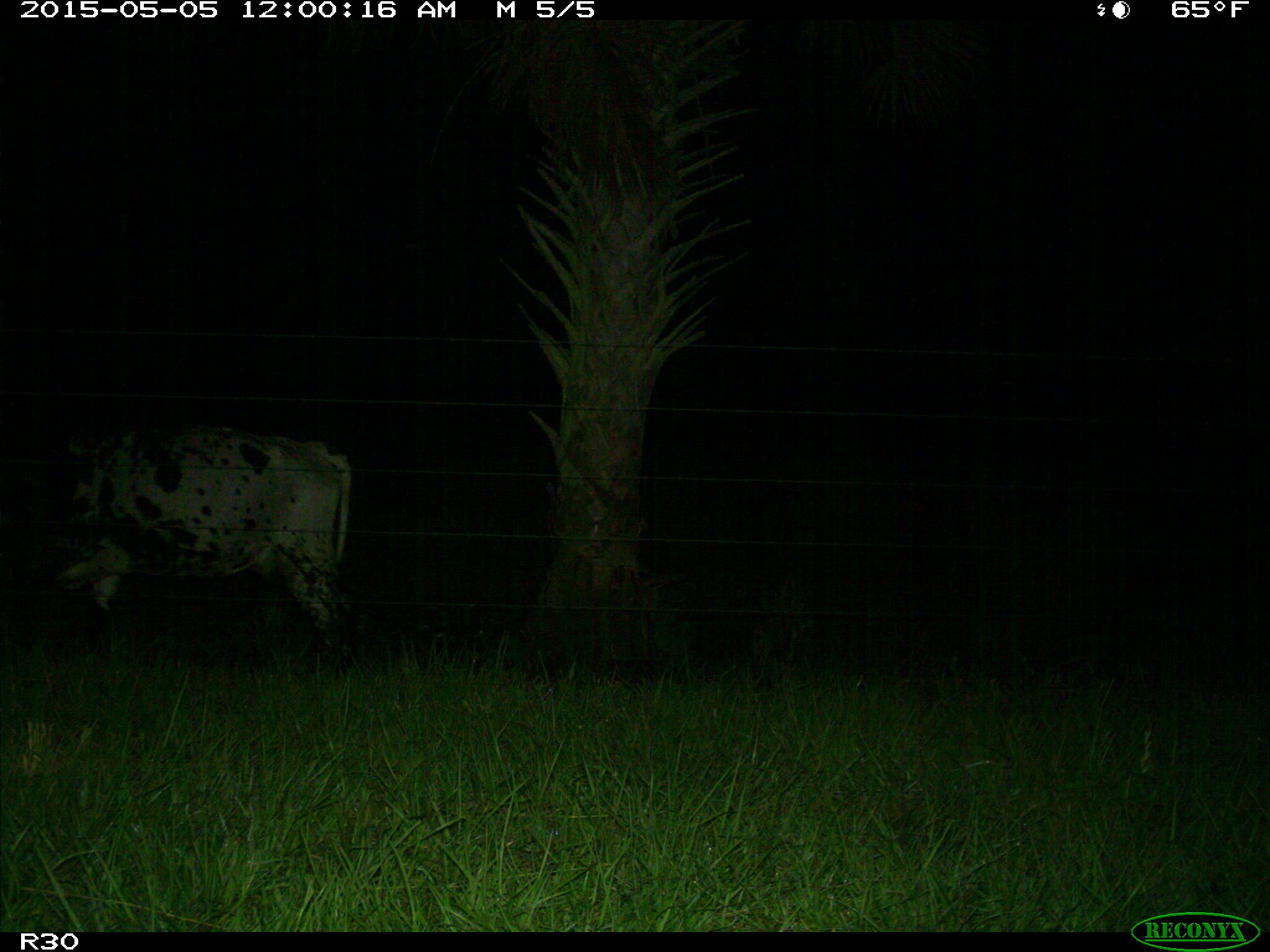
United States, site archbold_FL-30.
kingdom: Animalia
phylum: Chordata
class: Mammalia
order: Artiodactyla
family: Bovidae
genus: Bos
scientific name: Bos taurus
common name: domestic cow